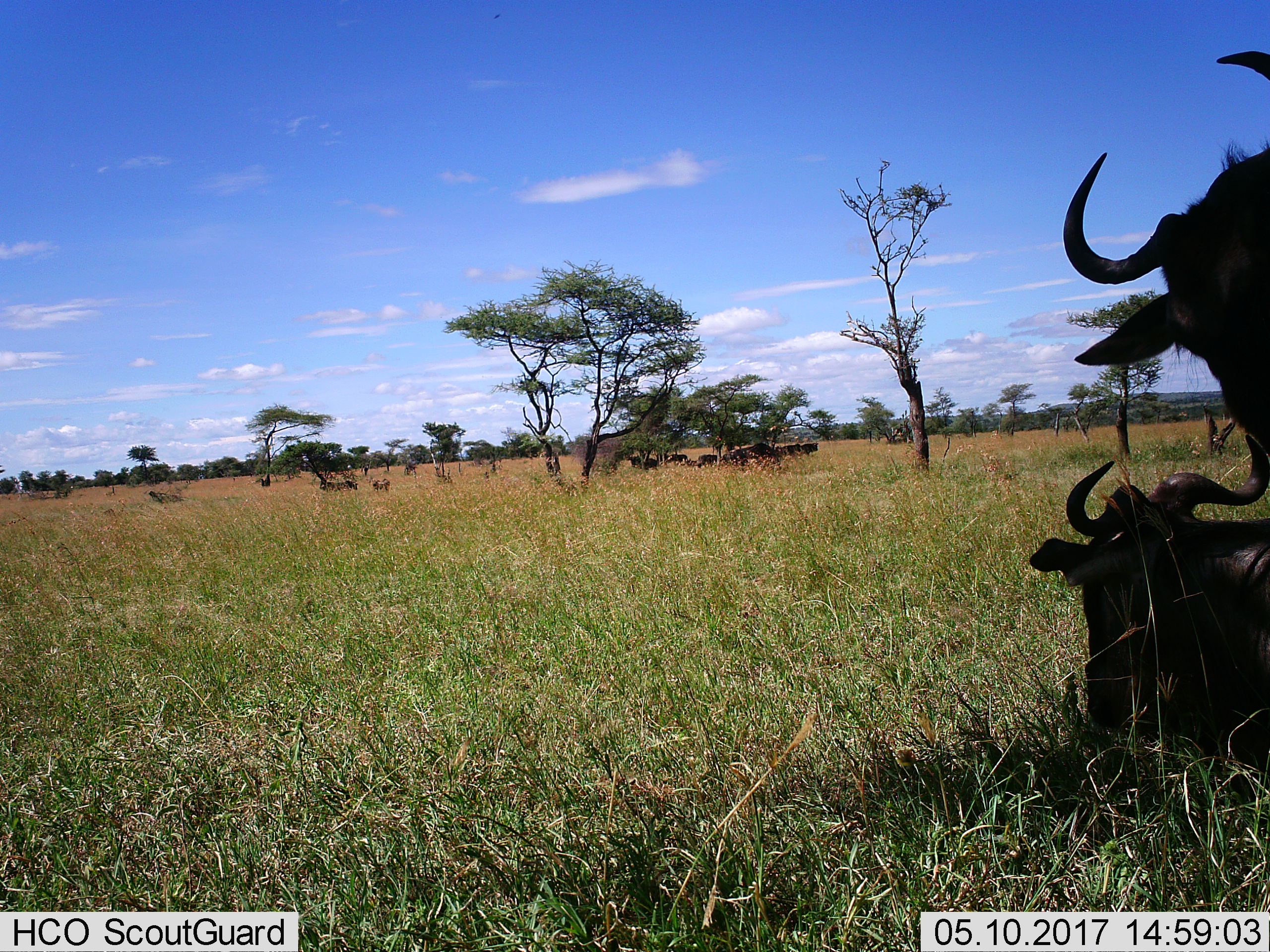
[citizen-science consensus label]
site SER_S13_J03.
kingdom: Animalia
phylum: Chordata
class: Mammalia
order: Artiodactyla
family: Bovidae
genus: Connochaetes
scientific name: Connochaetes taurinus taurinus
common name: blue wildebeest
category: wildebeestblue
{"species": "wildebeestblue (blue wildebeest) (Connochaetes taurinus taurinus)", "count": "11-50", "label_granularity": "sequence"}